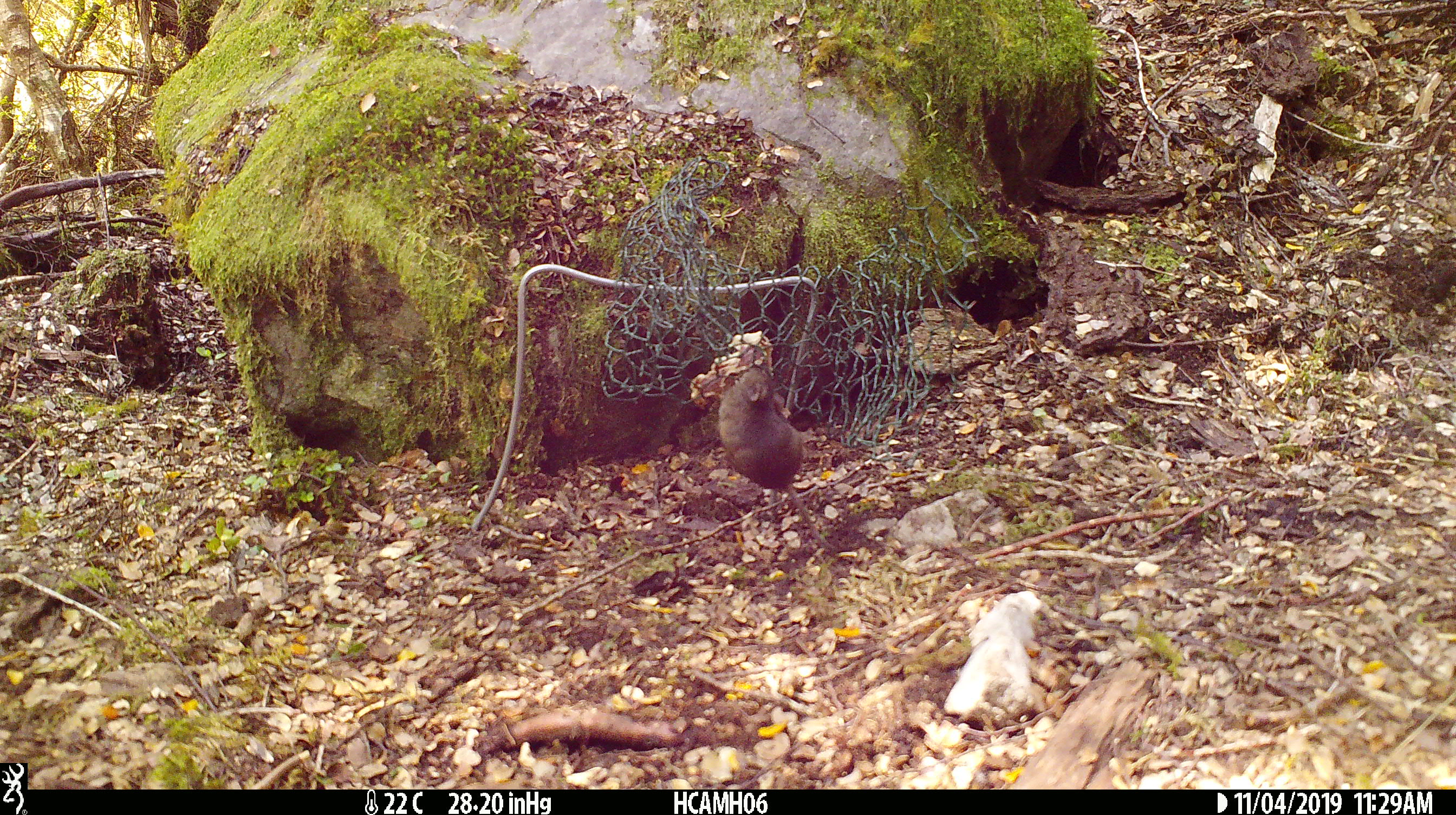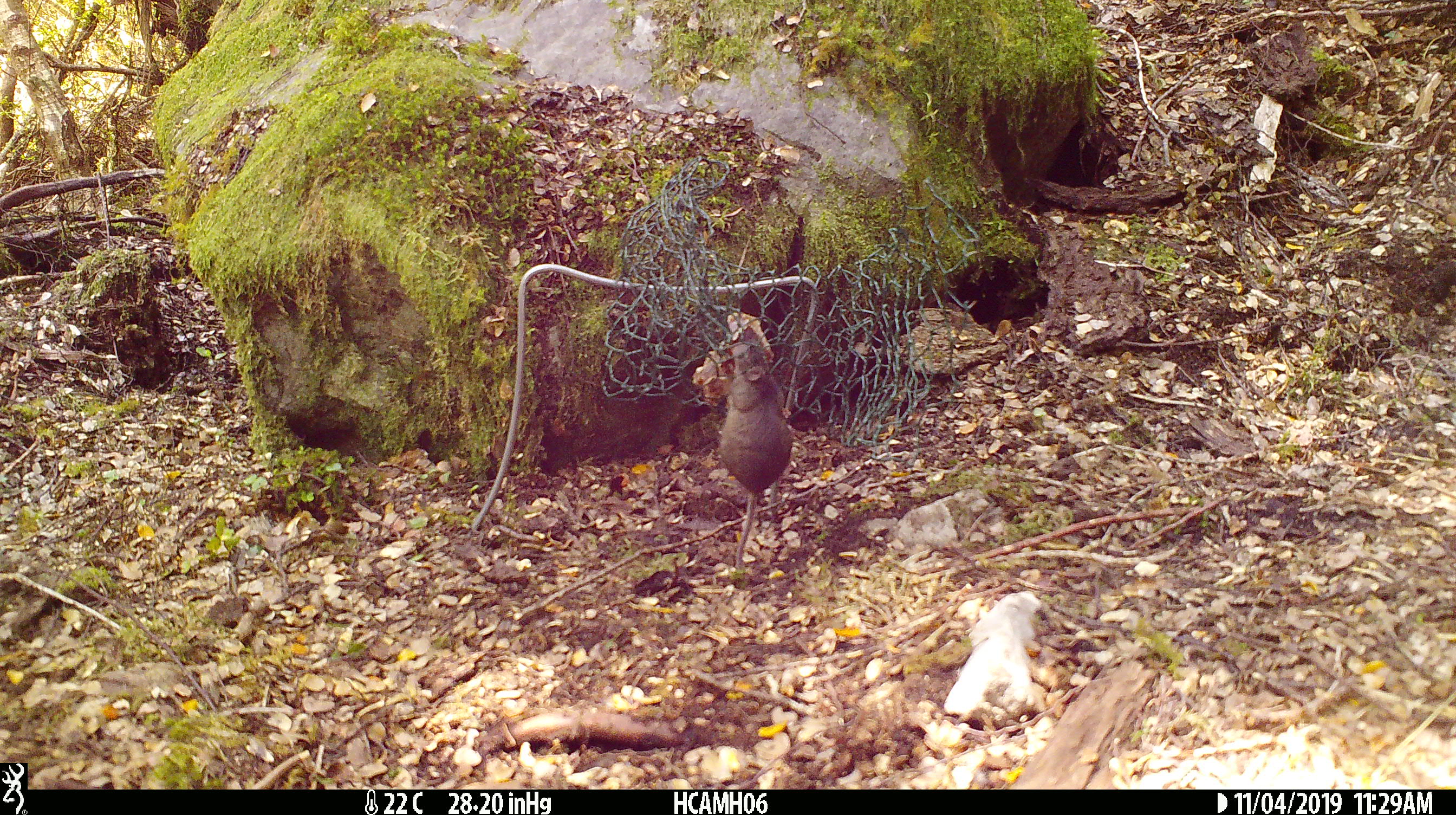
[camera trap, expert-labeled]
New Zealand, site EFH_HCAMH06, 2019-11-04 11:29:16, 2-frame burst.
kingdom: Animalia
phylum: Chordata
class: Mammalia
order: Rodentia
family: Muridae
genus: Mus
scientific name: Mus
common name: mouse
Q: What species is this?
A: Mouse (Mus).